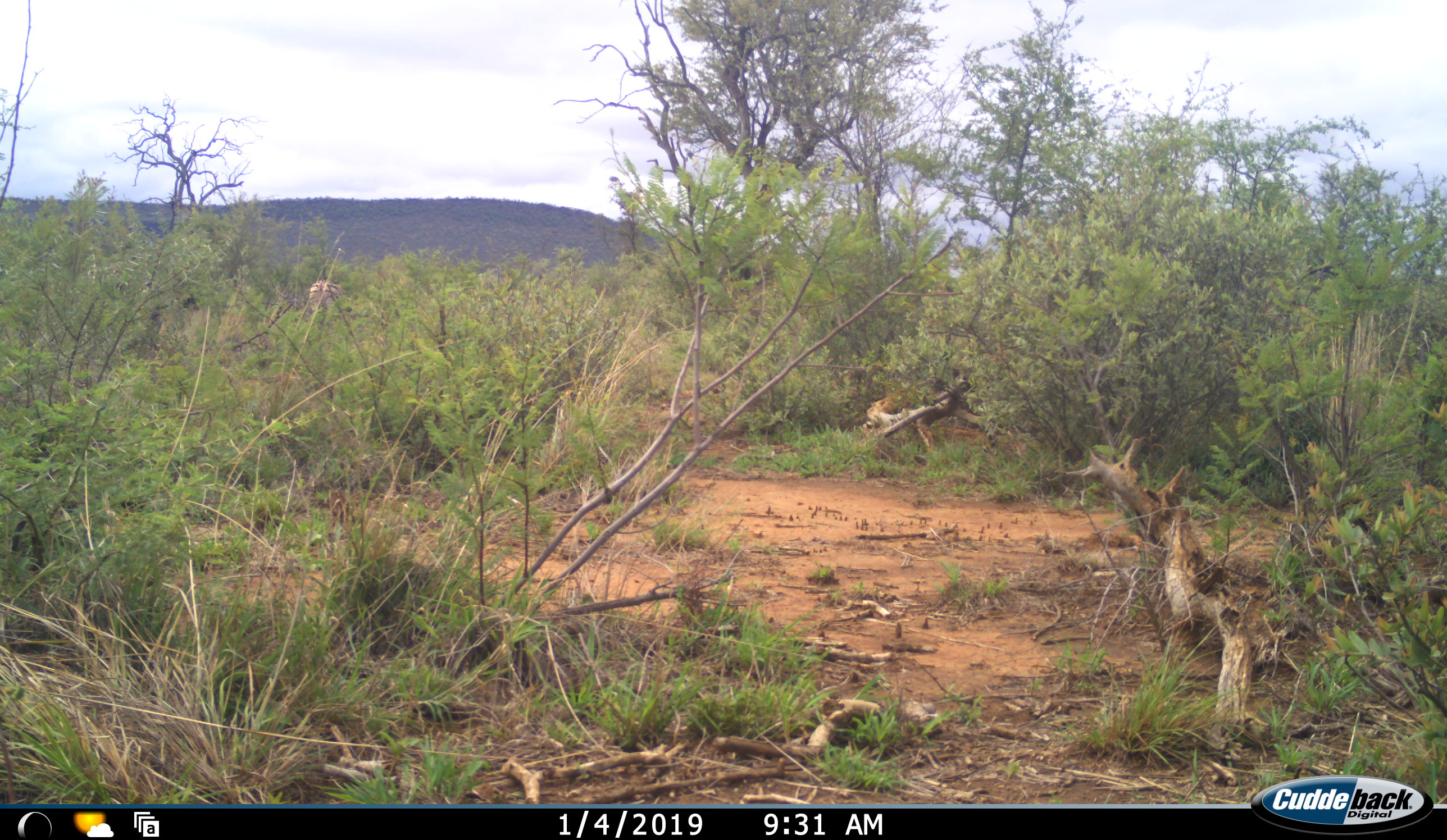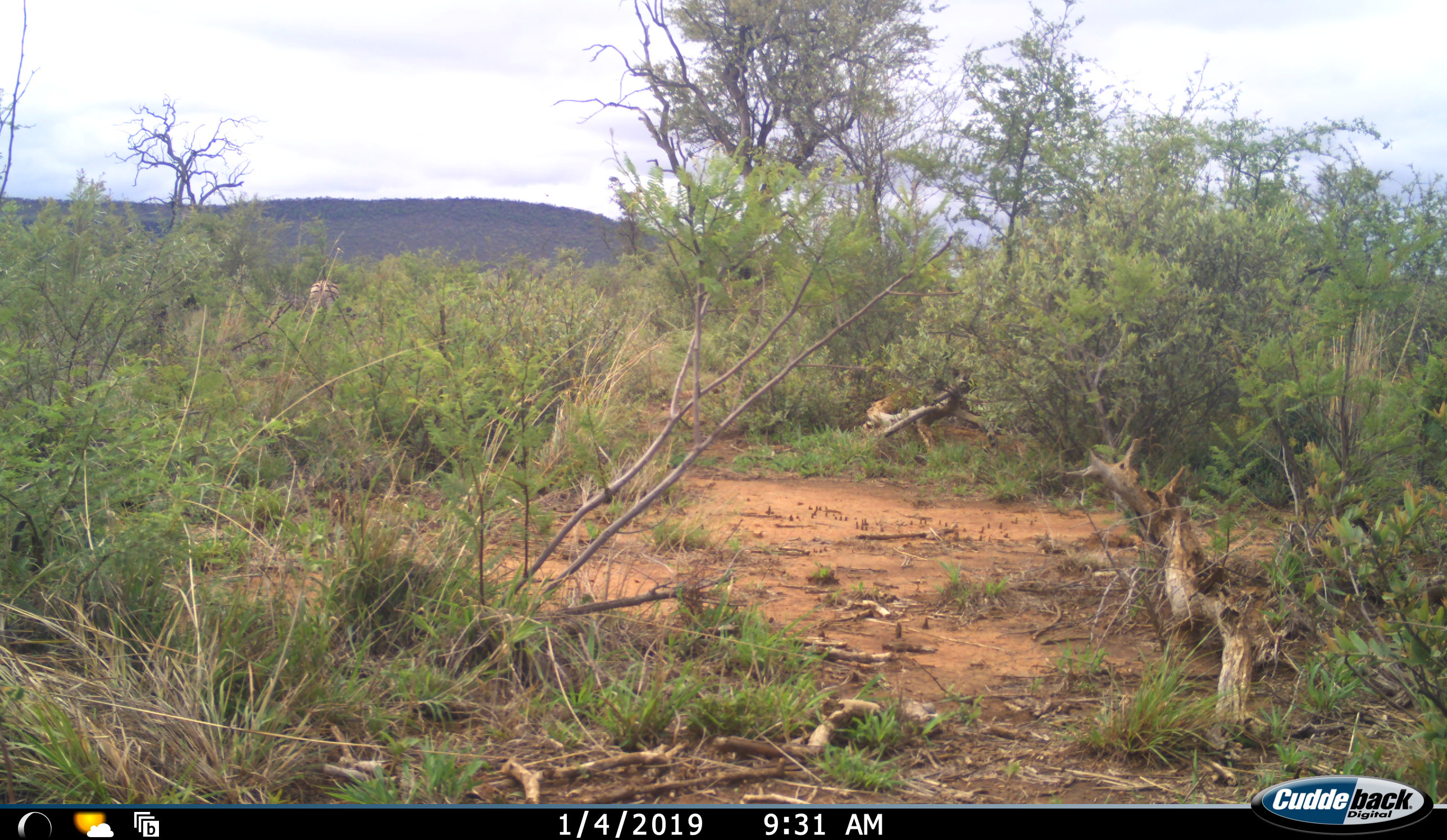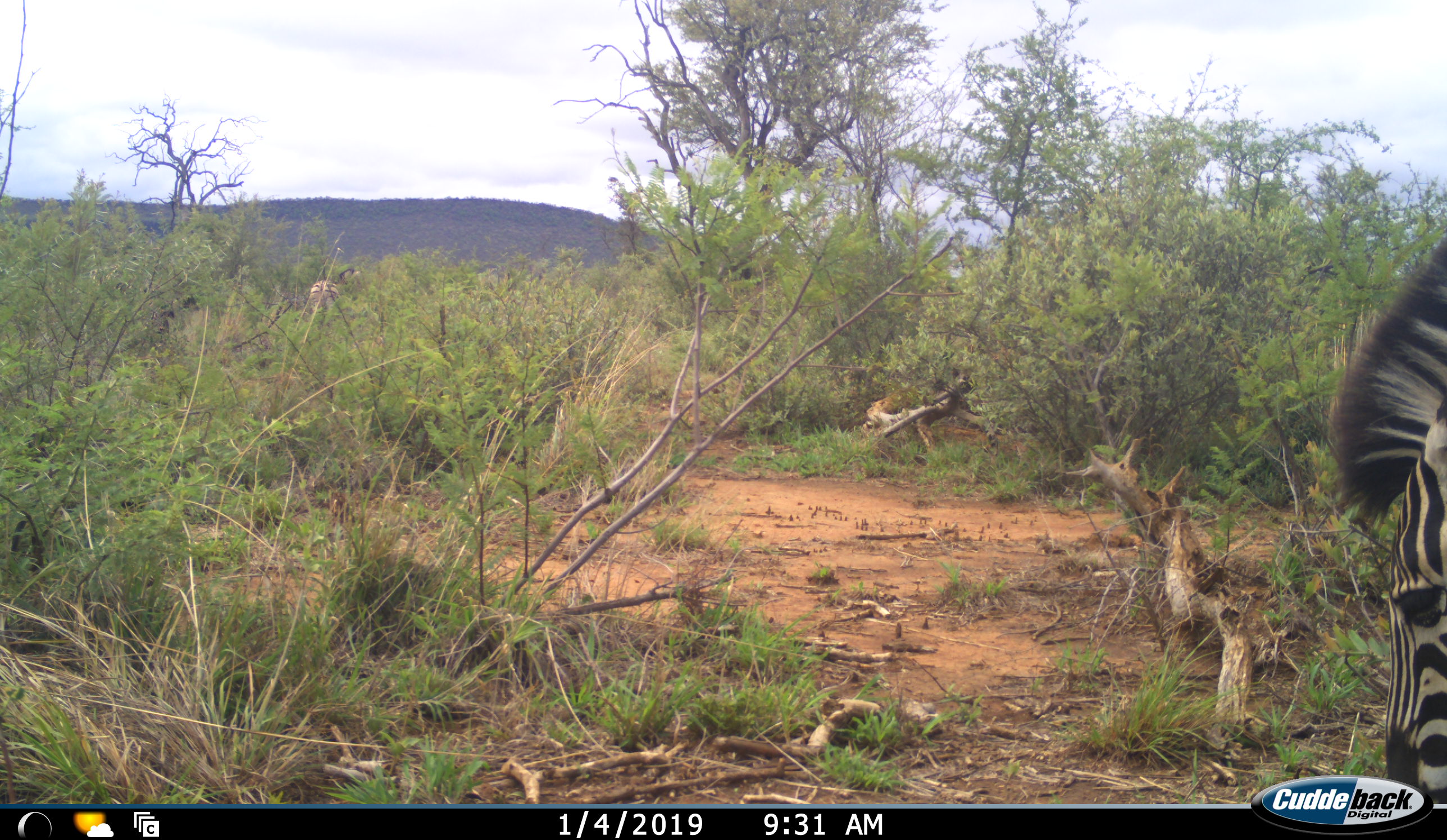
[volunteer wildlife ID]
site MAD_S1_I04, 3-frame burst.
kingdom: Animalia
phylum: Chordata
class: Mammalia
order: Perissodactyla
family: Equidae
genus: Equus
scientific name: Equus quagga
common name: plains zebra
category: zebraplains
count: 1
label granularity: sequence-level